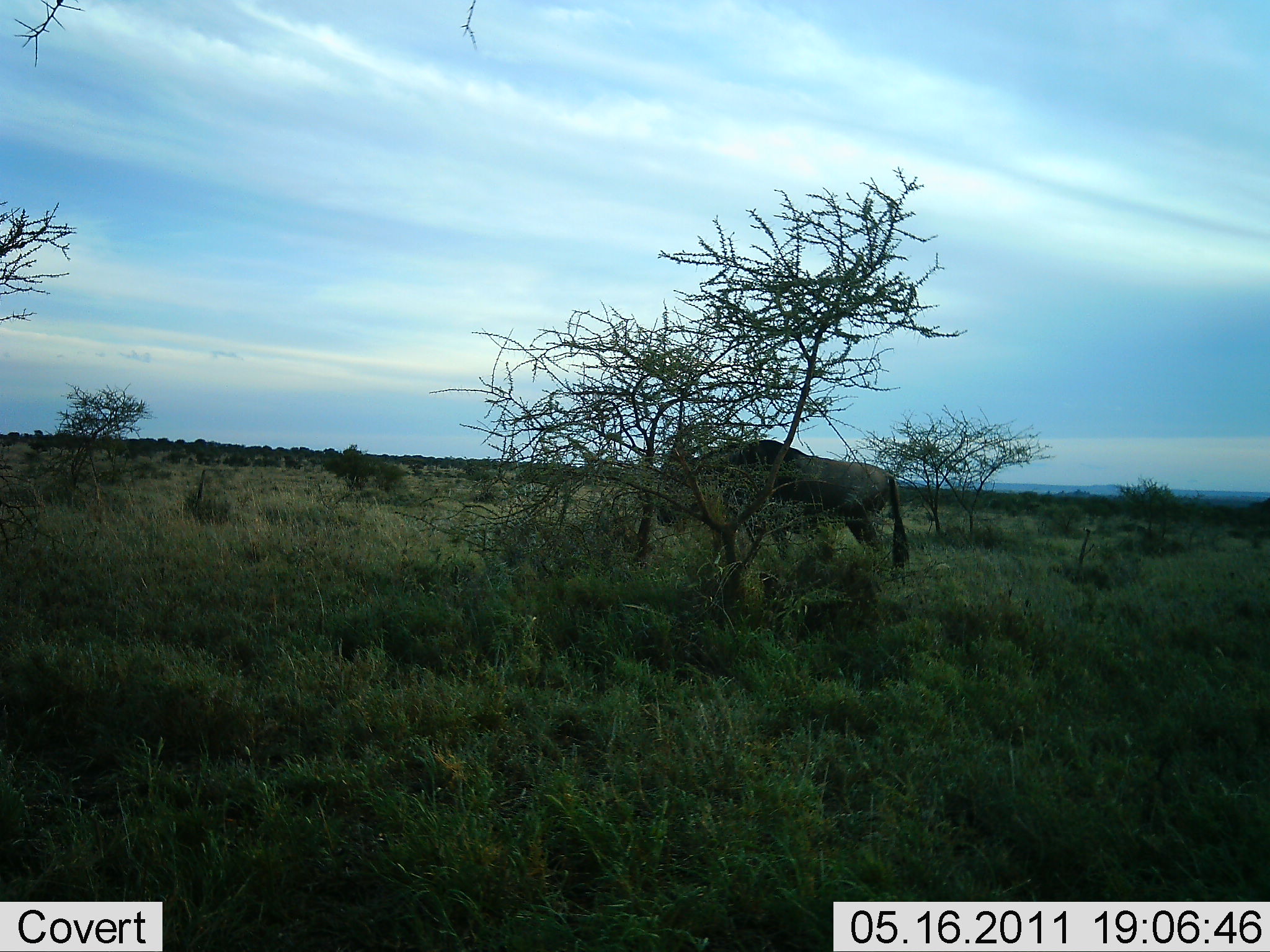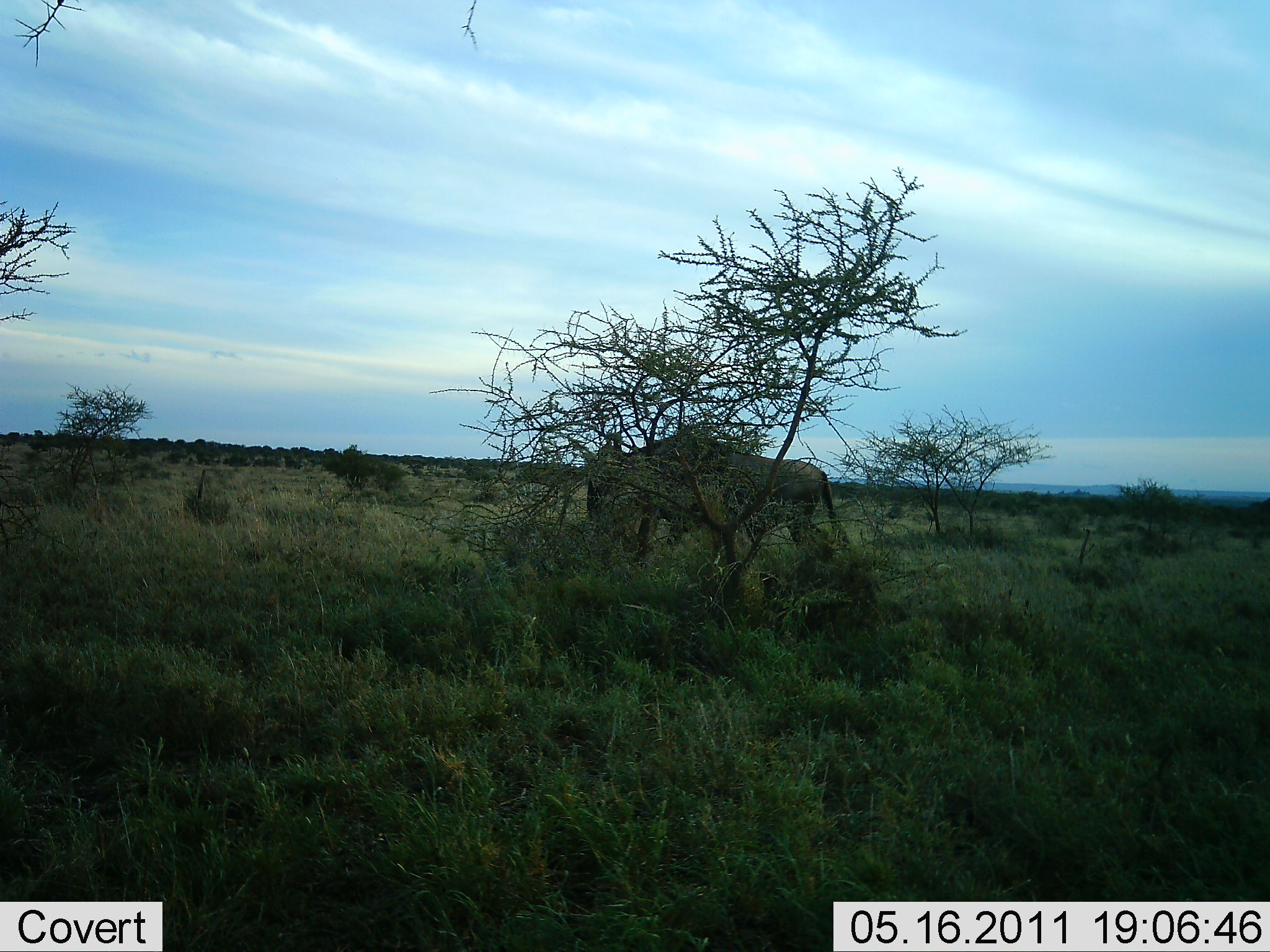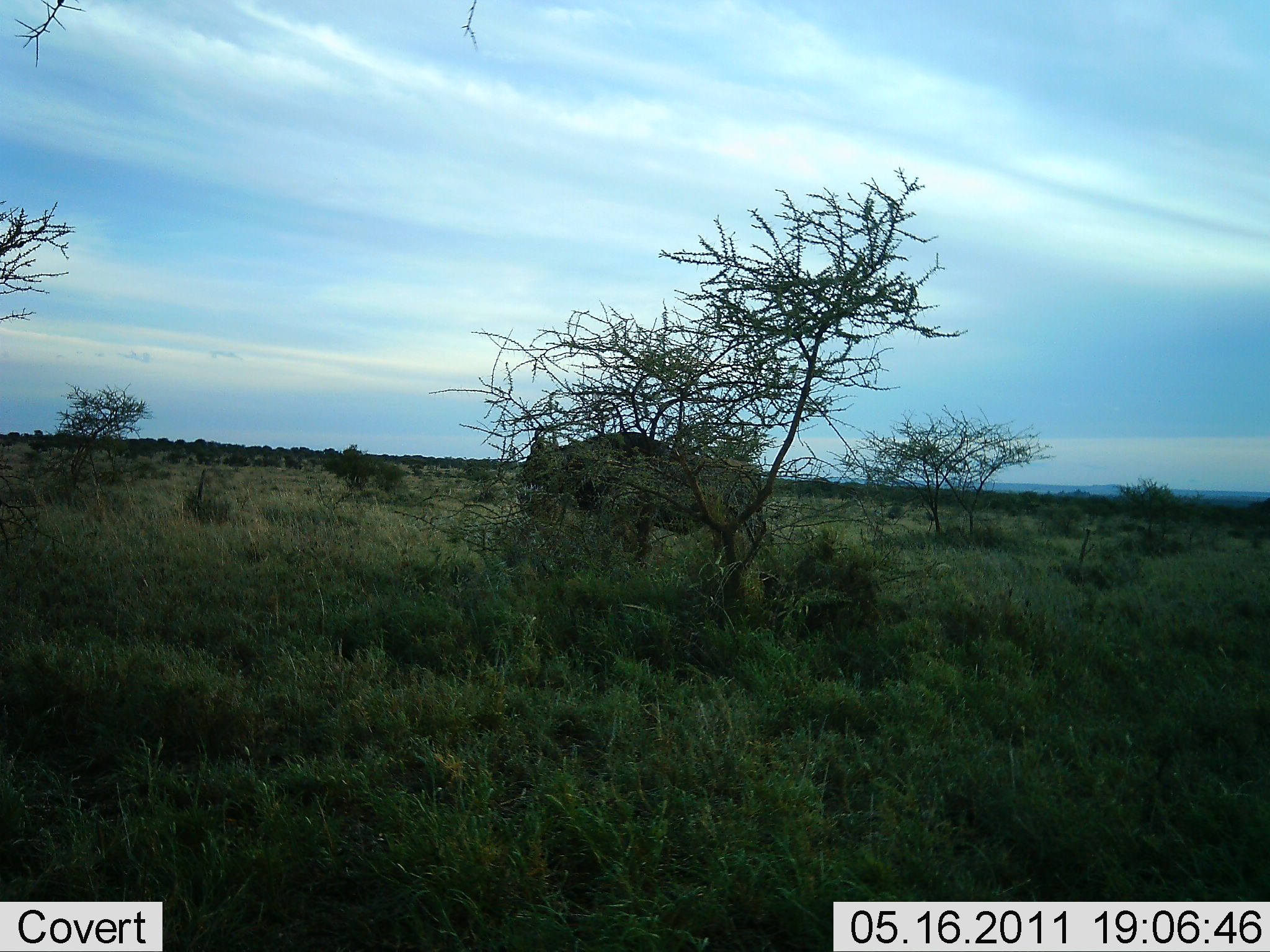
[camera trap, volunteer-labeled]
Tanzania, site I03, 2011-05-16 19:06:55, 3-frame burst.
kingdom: Animalia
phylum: Chordata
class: Mammalia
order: Artiodactyla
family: Bovidae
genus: Connochaetes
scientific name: Connochaetes taurinus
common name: blue wildebeest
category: wildebeest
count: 1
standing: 17%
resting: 0%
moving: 92%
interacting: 0%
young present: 0%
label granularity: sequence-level